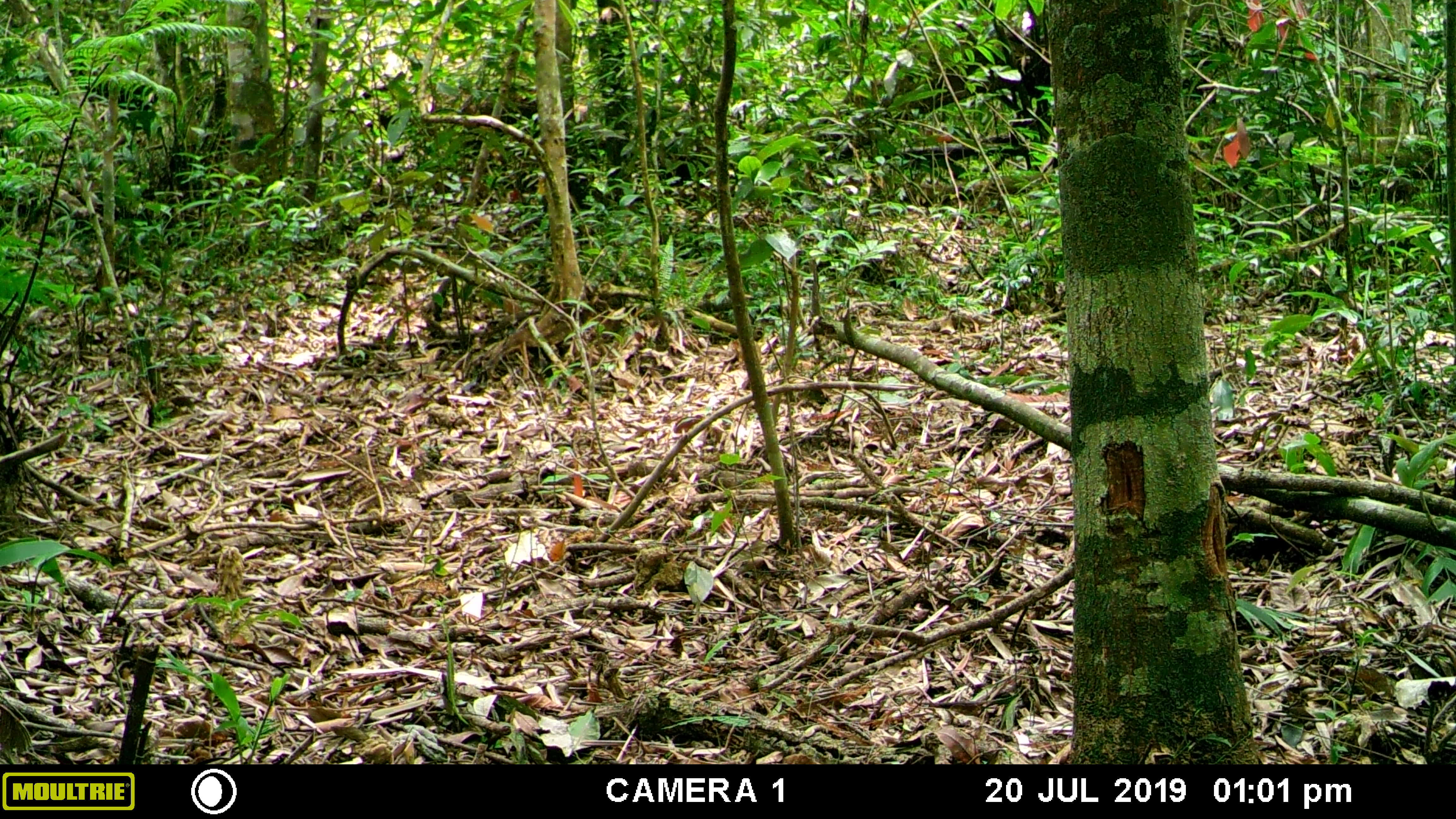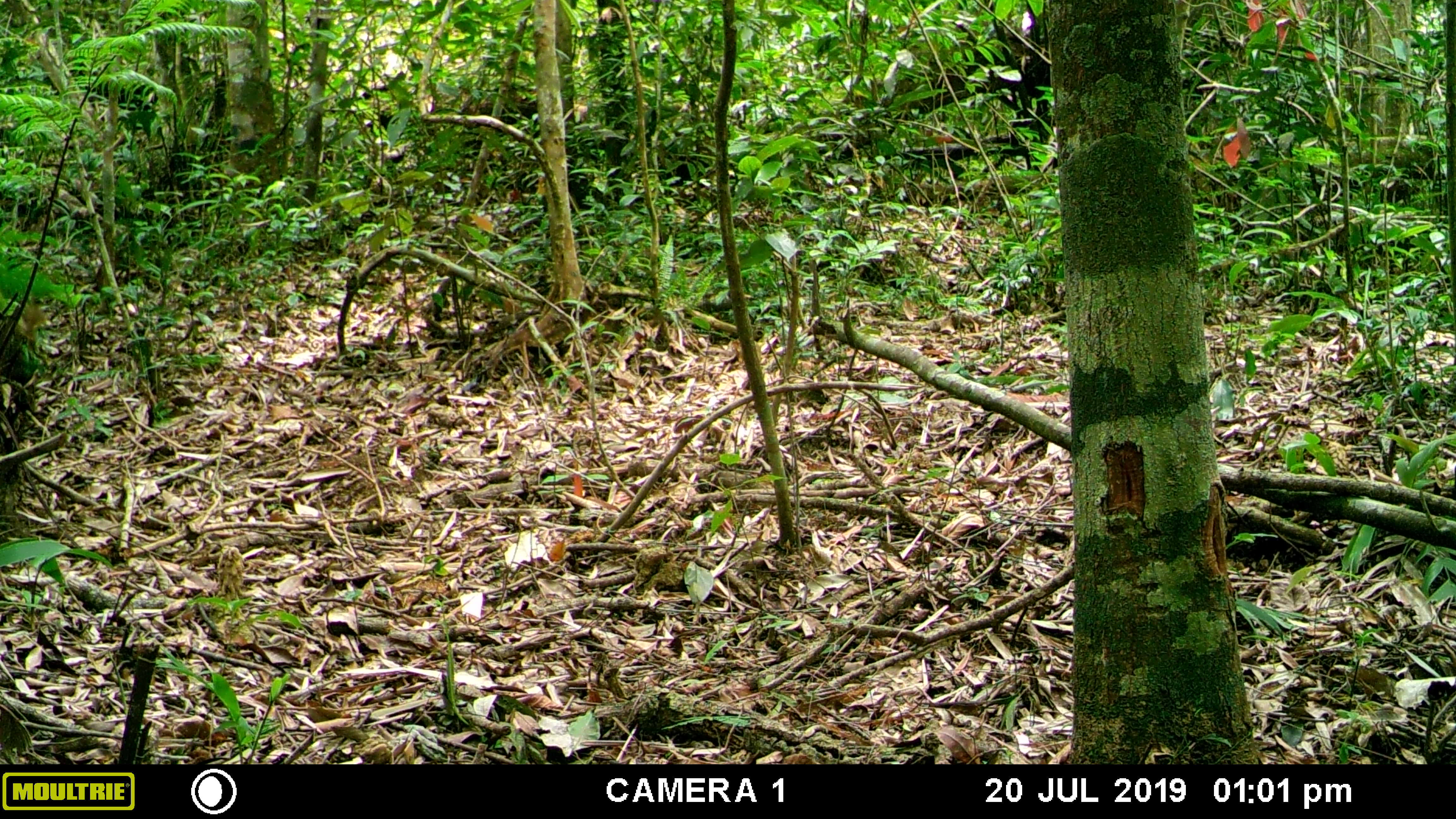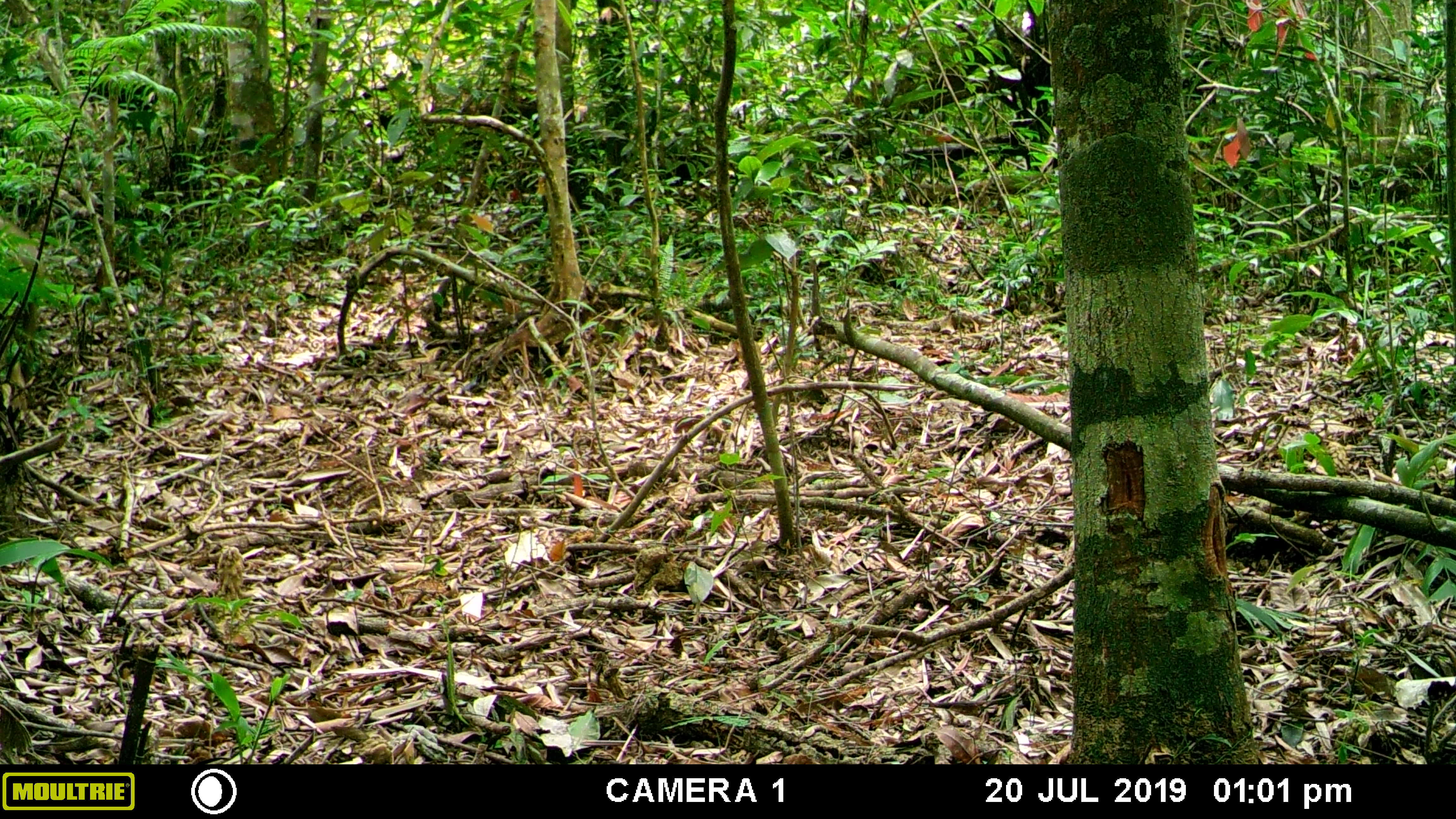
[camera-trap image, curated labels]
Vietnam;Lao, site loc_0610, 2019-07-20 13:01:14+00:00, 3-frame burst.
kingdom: Animalia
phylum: Chordata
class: Mammalia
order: Artiodactyla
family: Suidae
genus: Sus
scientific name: Sus scrofa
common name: eurasian wild pig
Eurasian wild pig (Sus scrofa). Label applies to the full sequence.